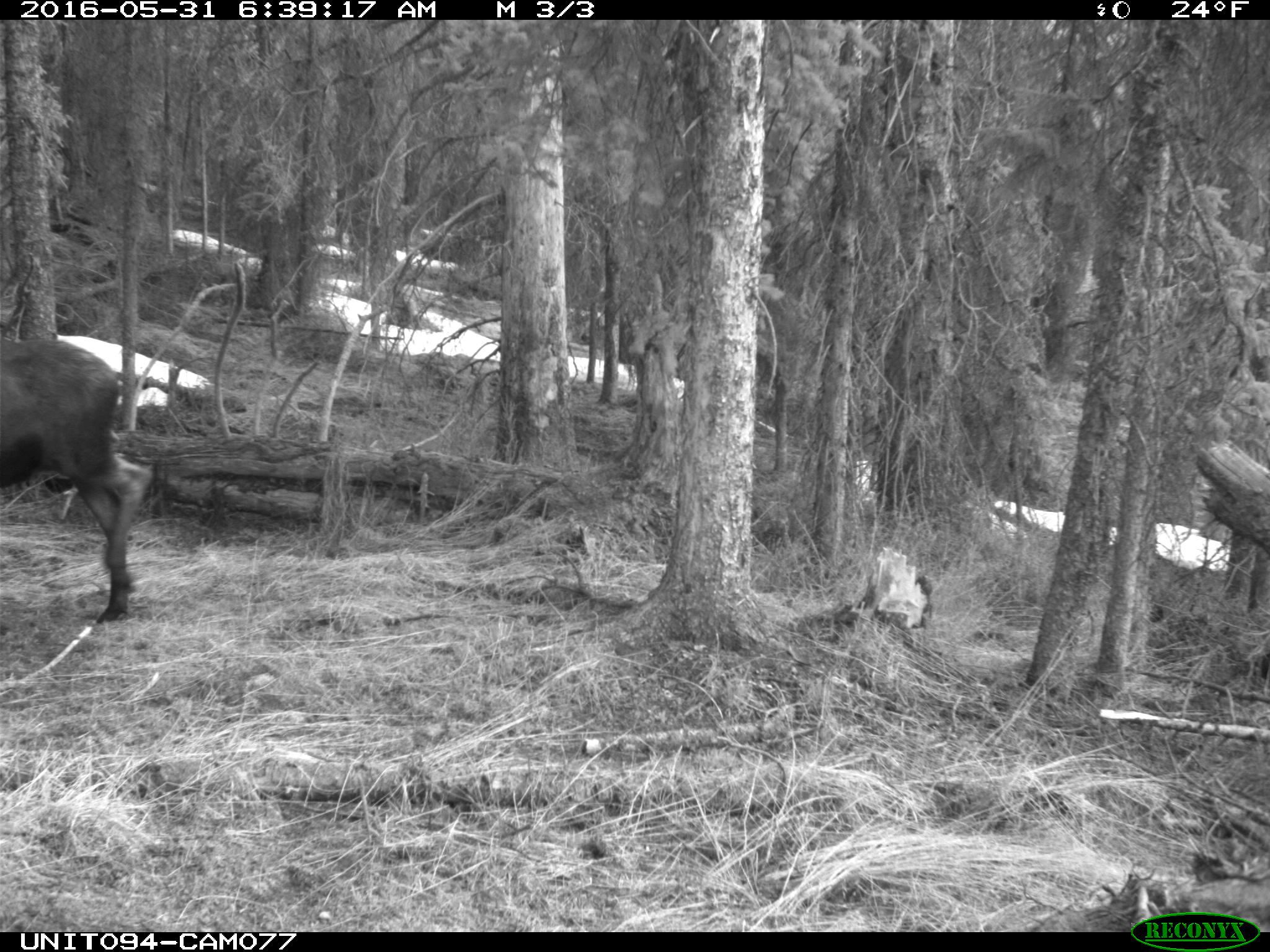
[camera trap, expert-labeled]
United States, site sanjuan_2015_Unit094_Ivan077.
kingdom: Animalia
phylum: Chordata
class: Mammalia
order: Artiodactyla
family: Cervidae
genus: Alces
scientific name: Alces alces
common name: moose